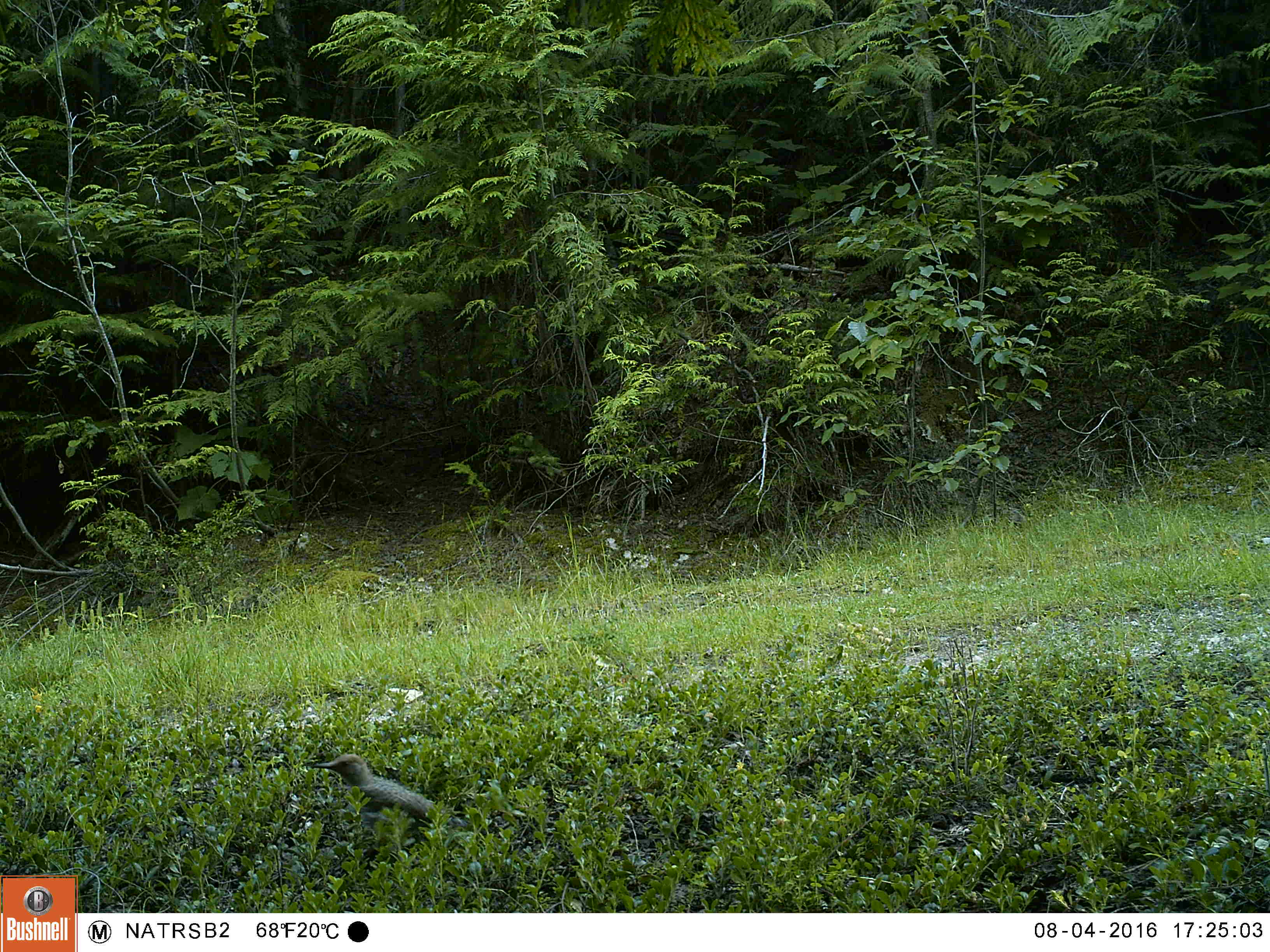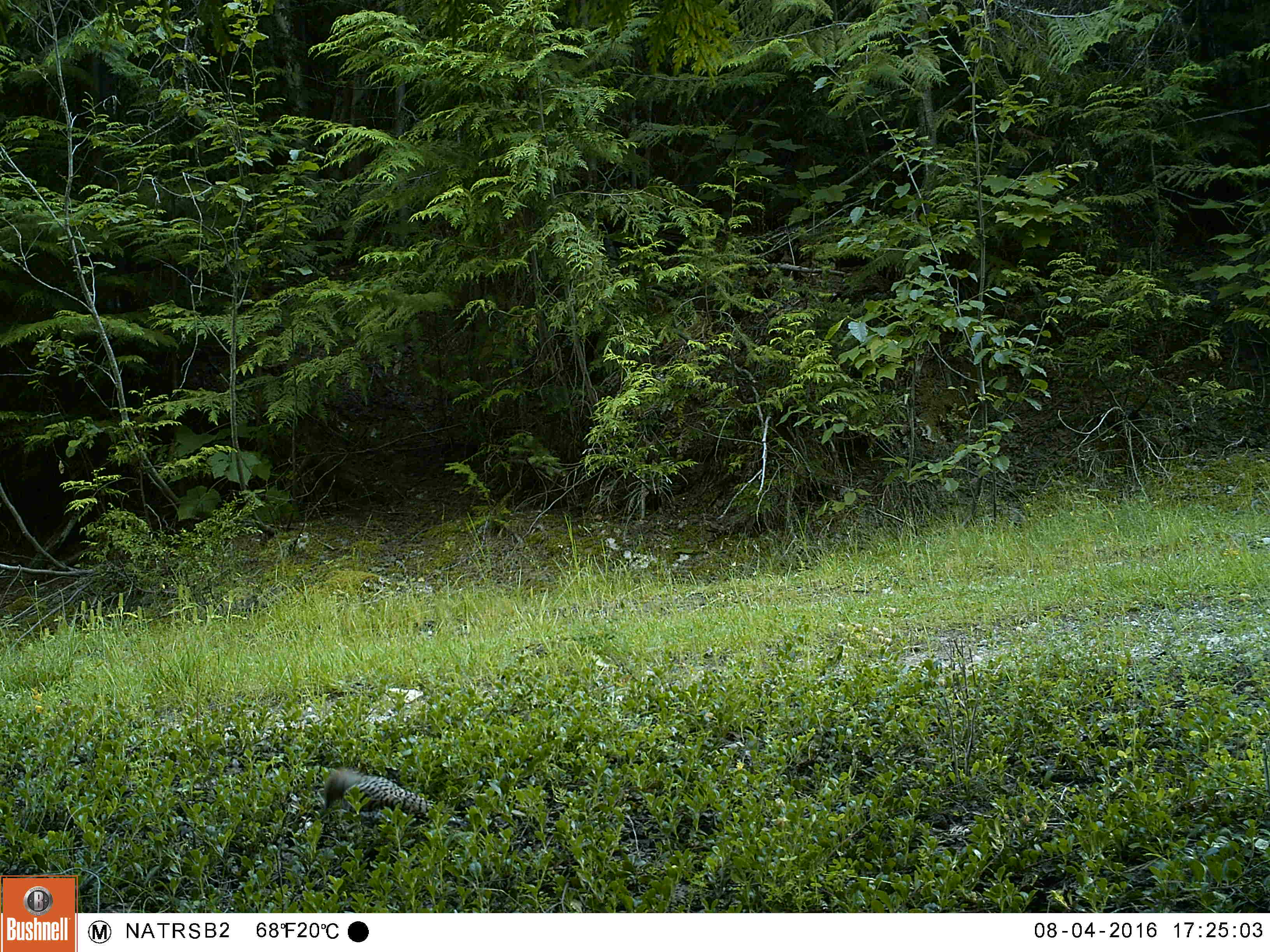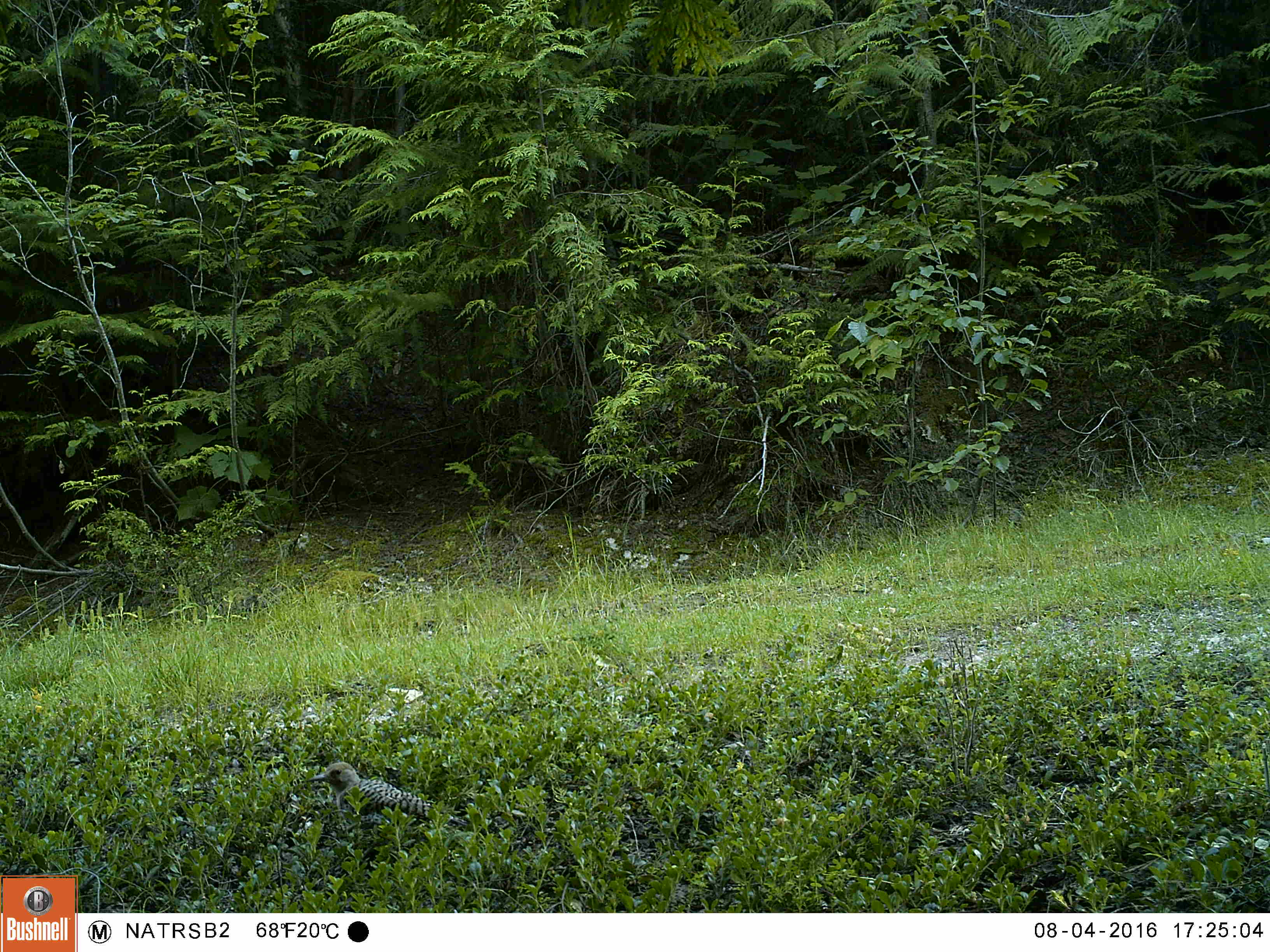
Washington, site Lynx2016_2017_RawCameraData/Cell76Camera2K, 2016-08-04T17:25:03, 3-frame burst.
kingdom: Animalia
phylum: Chordata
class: Aves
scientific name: Aves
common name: birds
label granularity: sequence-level